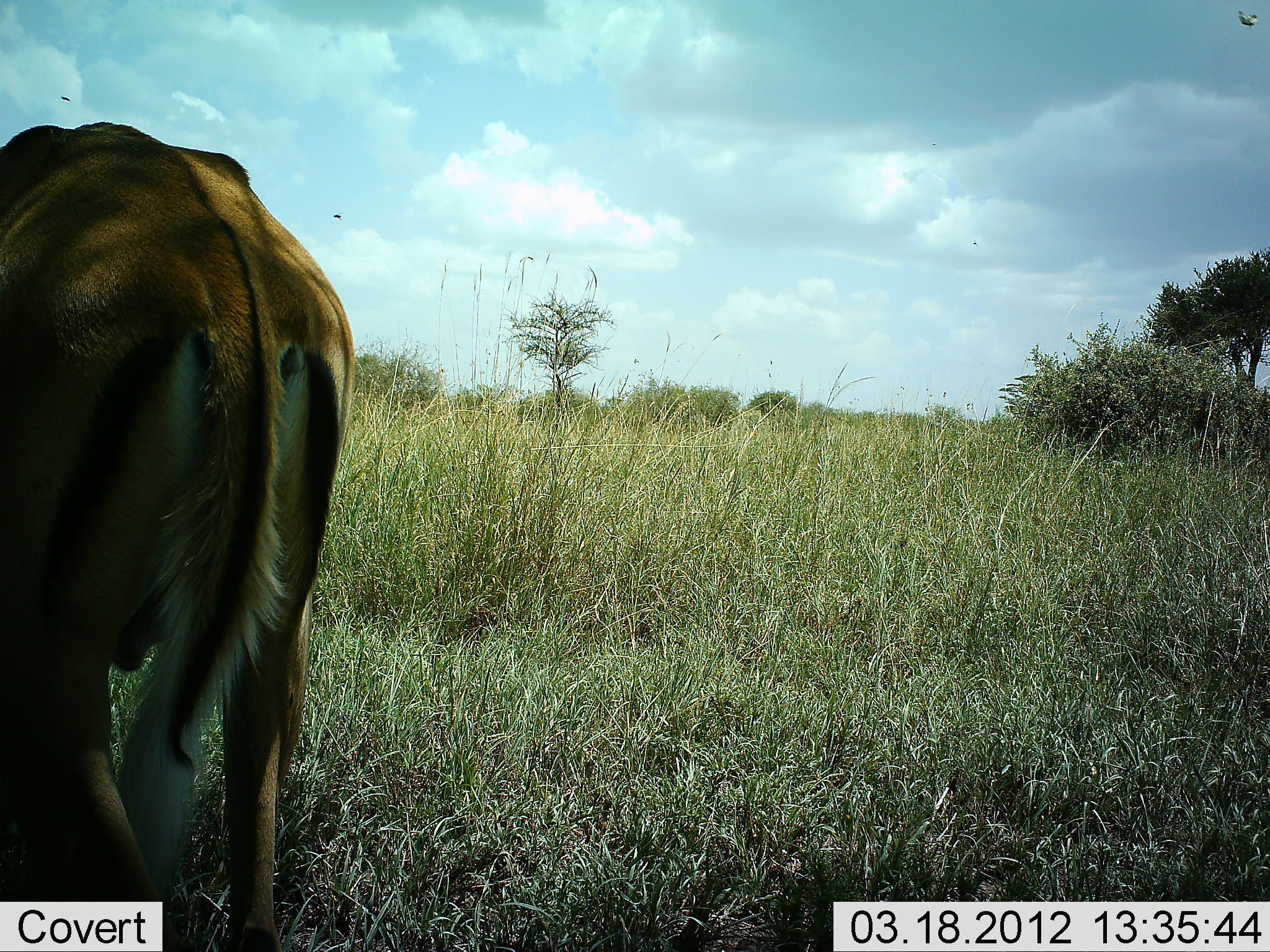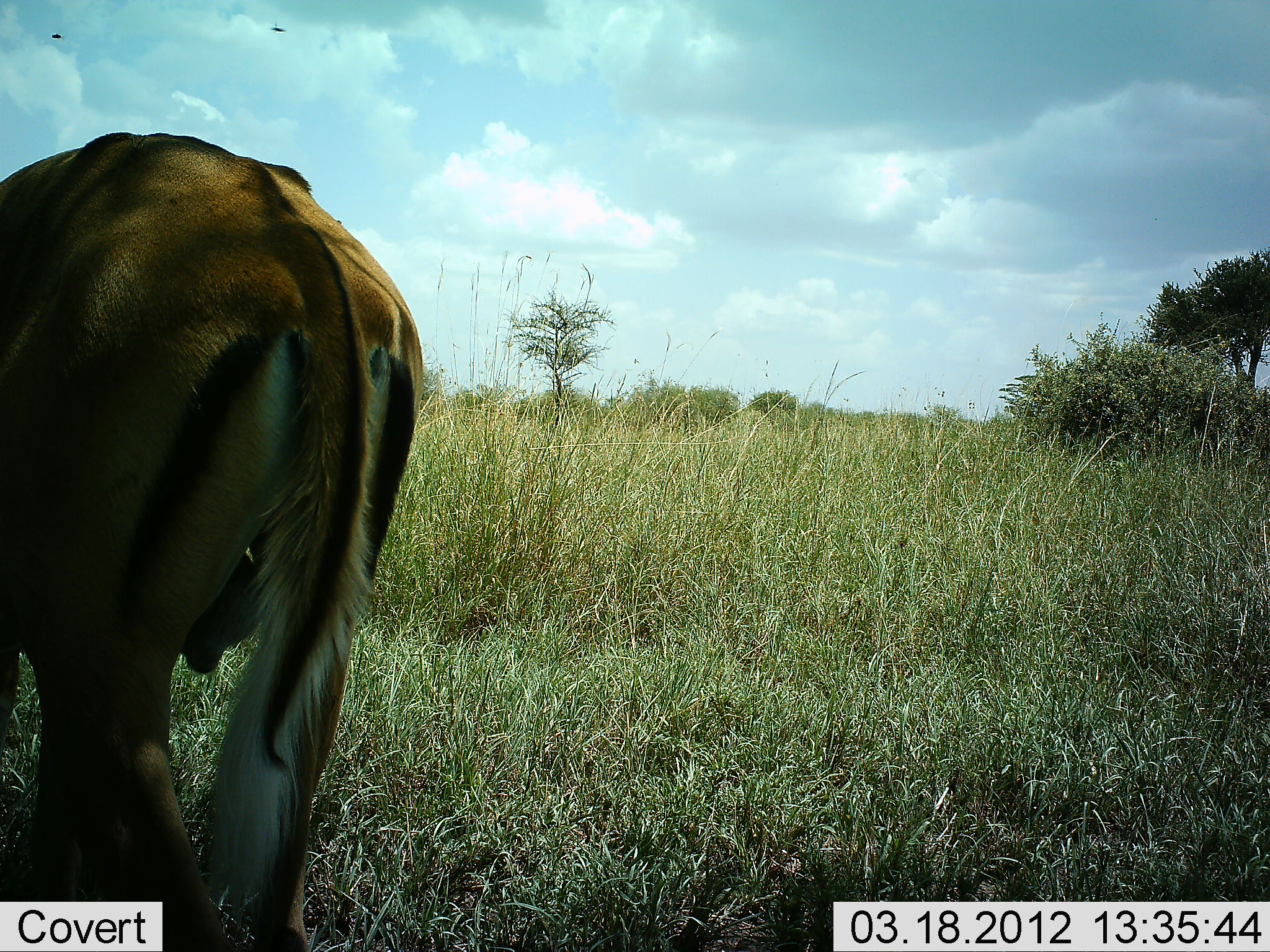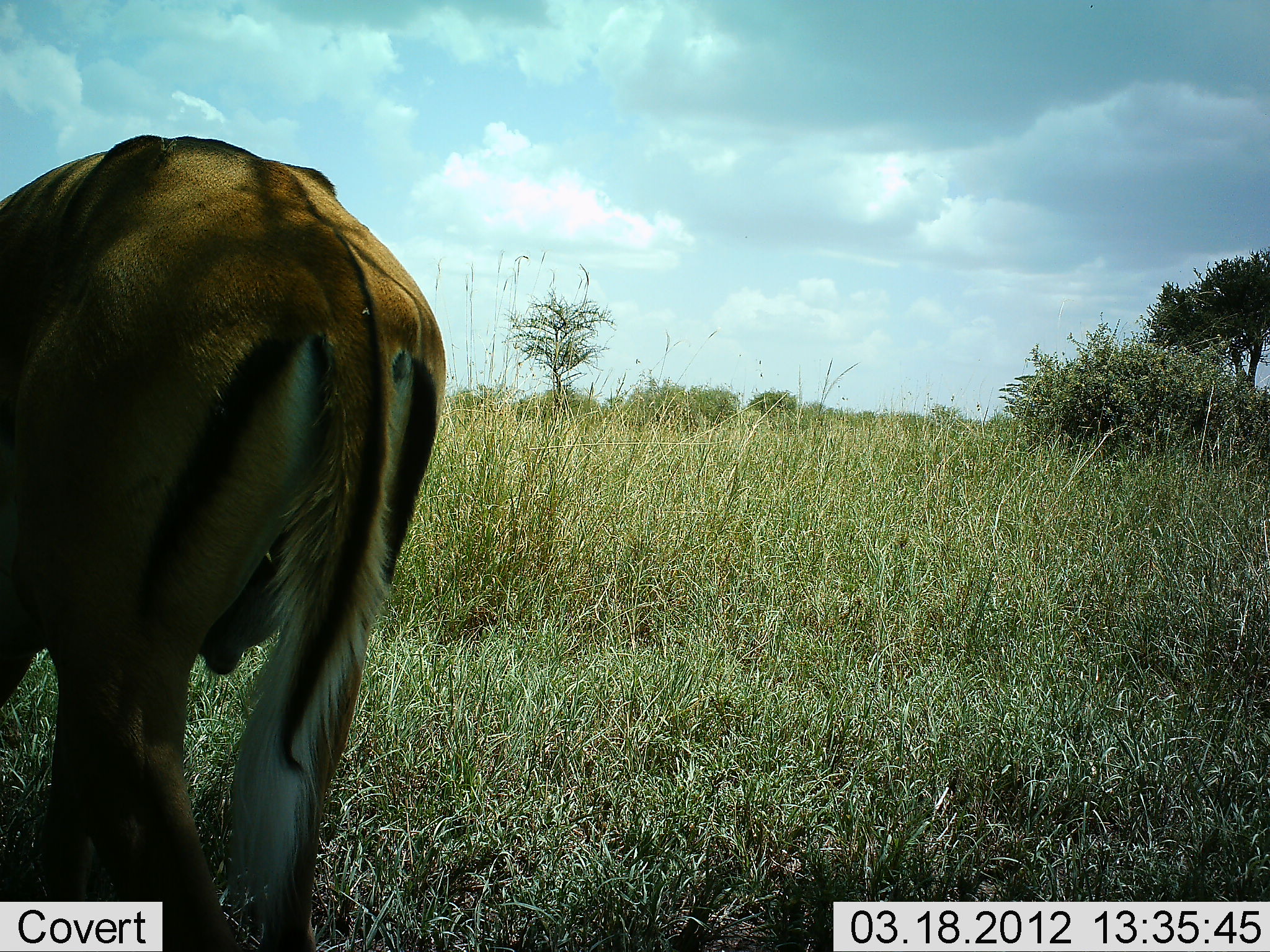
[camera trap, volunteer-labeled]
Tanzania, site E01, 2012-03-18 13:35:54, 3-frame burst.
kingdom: Animalia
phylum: Chordata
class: Mammalia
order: Artiodactyla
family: Bovidae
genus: Aepyceros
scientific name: Aepyceros melampus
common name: impala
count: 1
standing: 64%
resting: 0%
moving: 0%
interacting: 0%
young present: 0%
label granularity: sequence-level